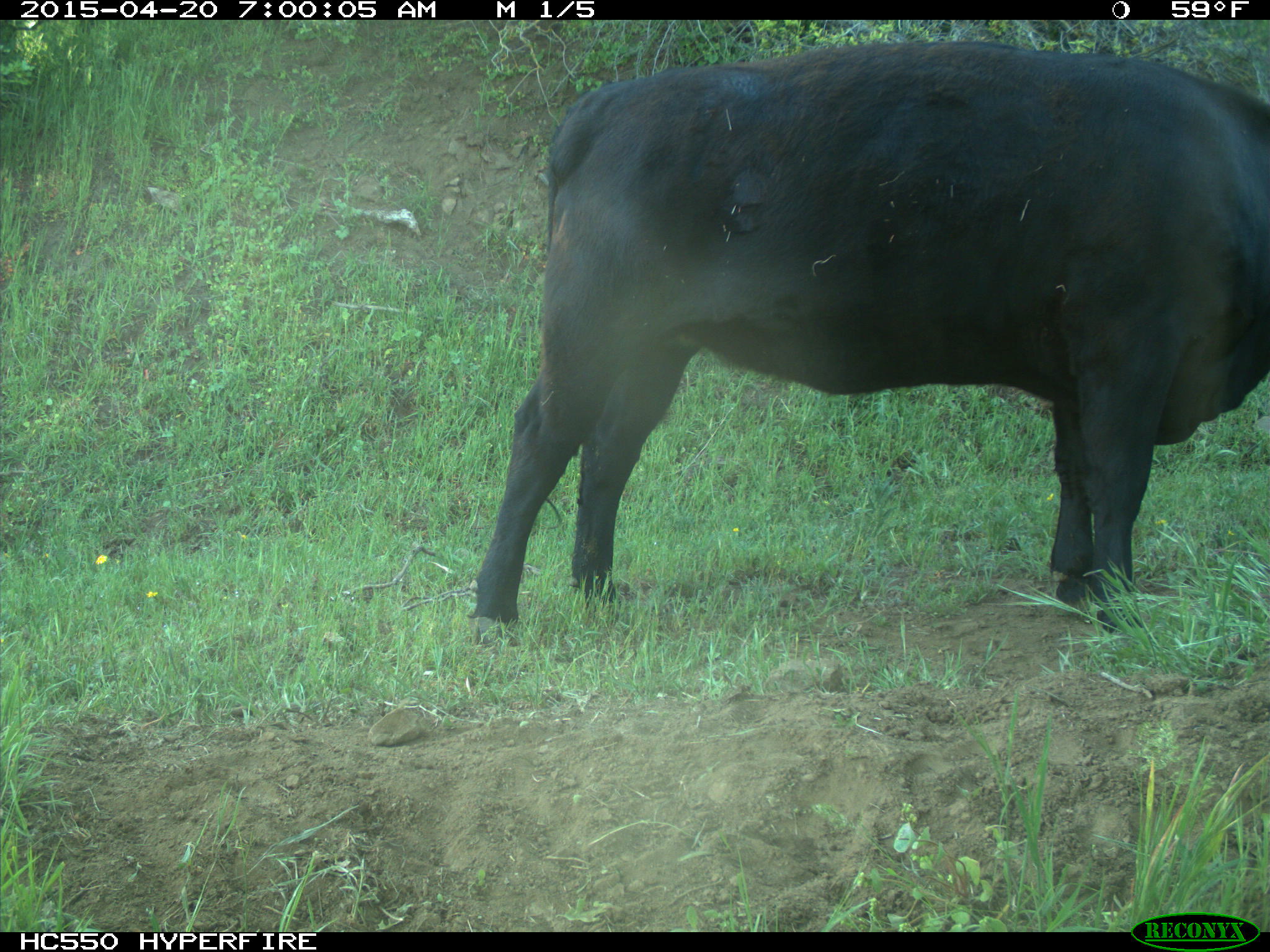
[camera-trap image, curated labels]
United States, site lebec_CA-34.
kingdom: Animalia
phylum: Chordata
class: Mammalia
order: Artiodactyla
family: Bovidae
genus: Bos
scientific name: Bos taurus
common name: domestic cow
Bos taurus (domestic cow).